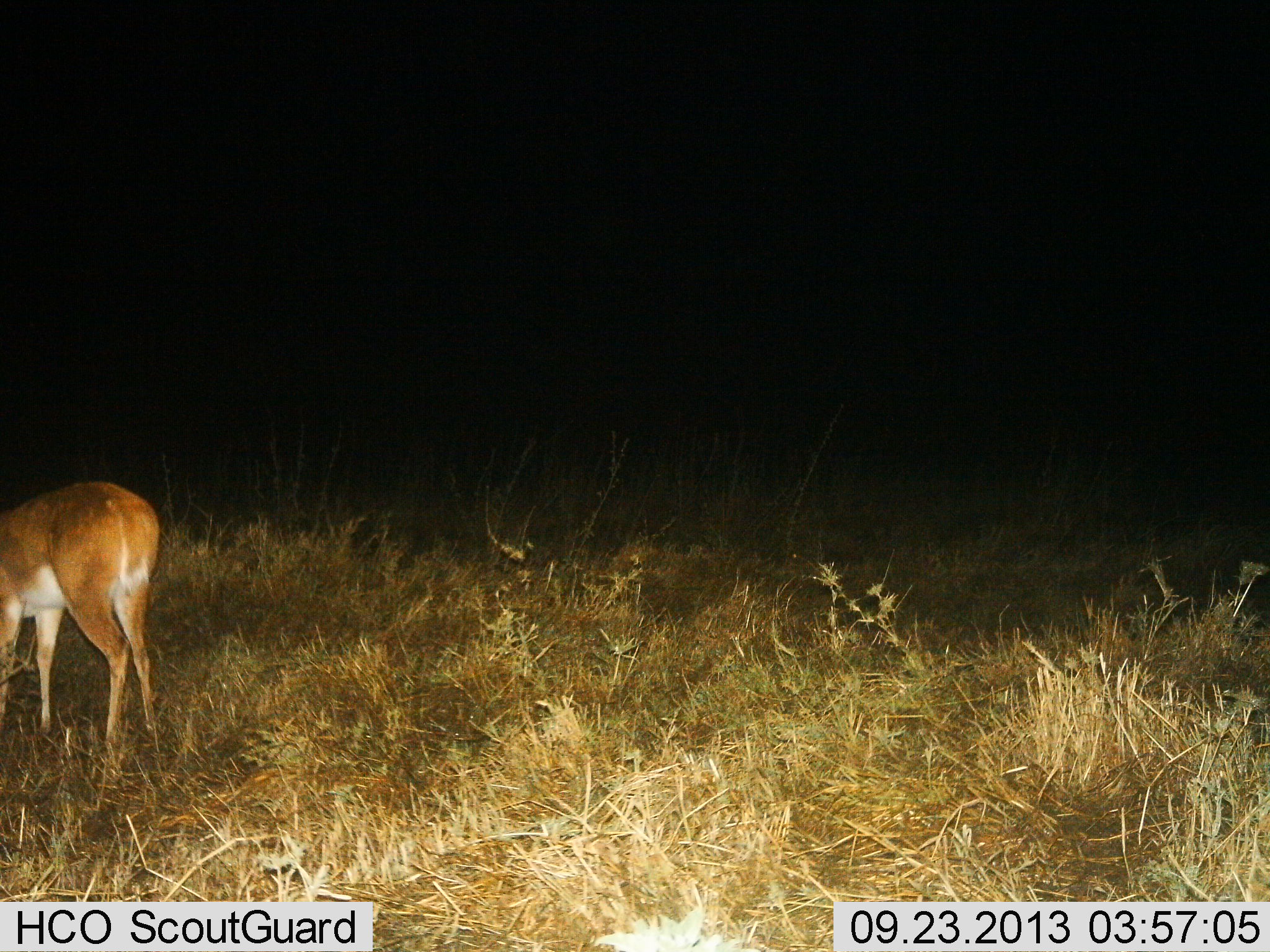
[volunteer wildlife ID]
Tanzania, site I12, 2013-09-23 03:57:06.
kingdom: Animalia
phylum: Chordata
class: Mammalia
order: Artiodactyla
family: Bovidae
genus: Redunca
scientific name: Redunca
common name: reedbuck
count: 1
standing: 60%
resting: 0%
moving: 0%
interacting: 0%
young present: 0%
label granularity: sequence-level